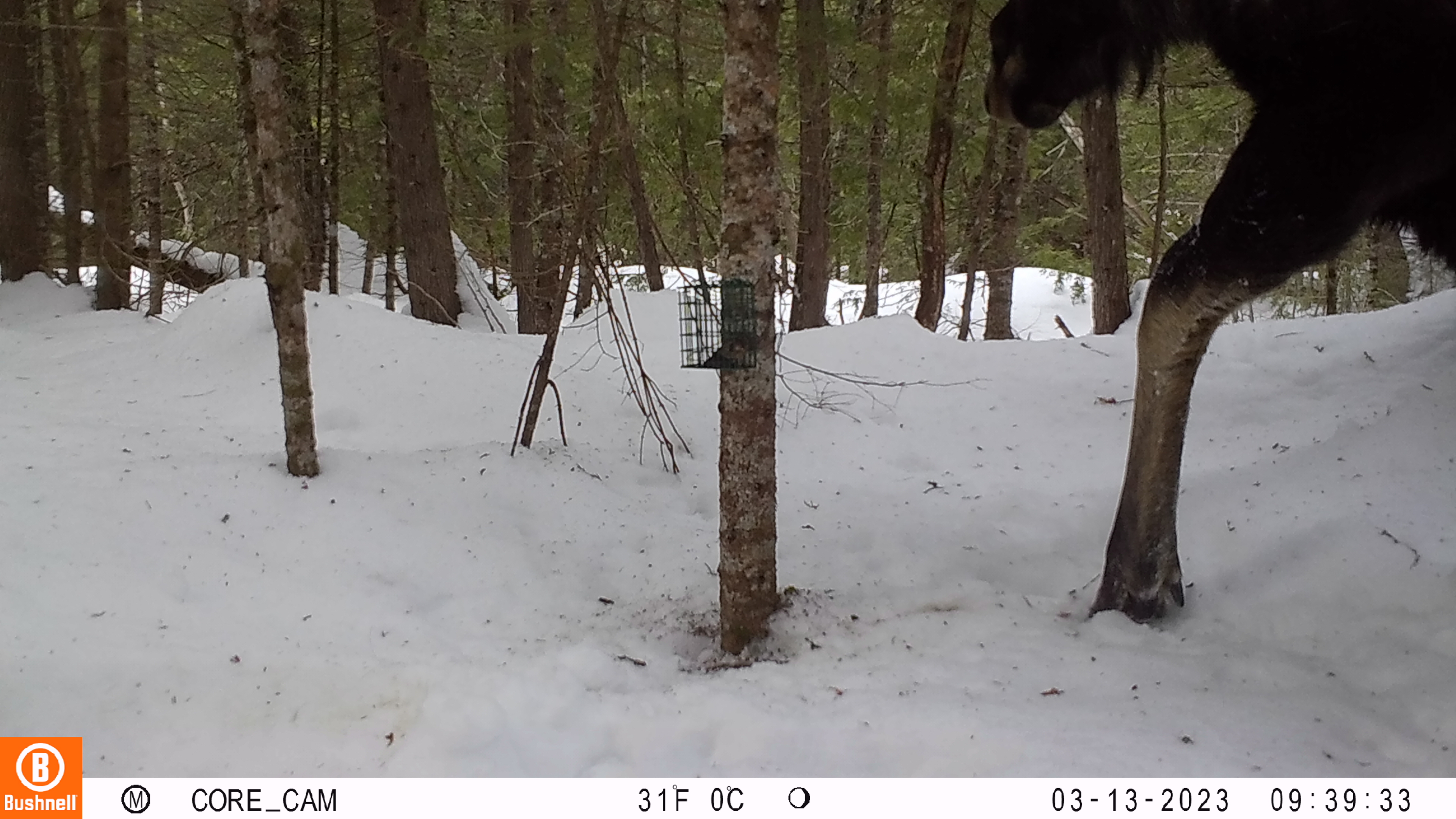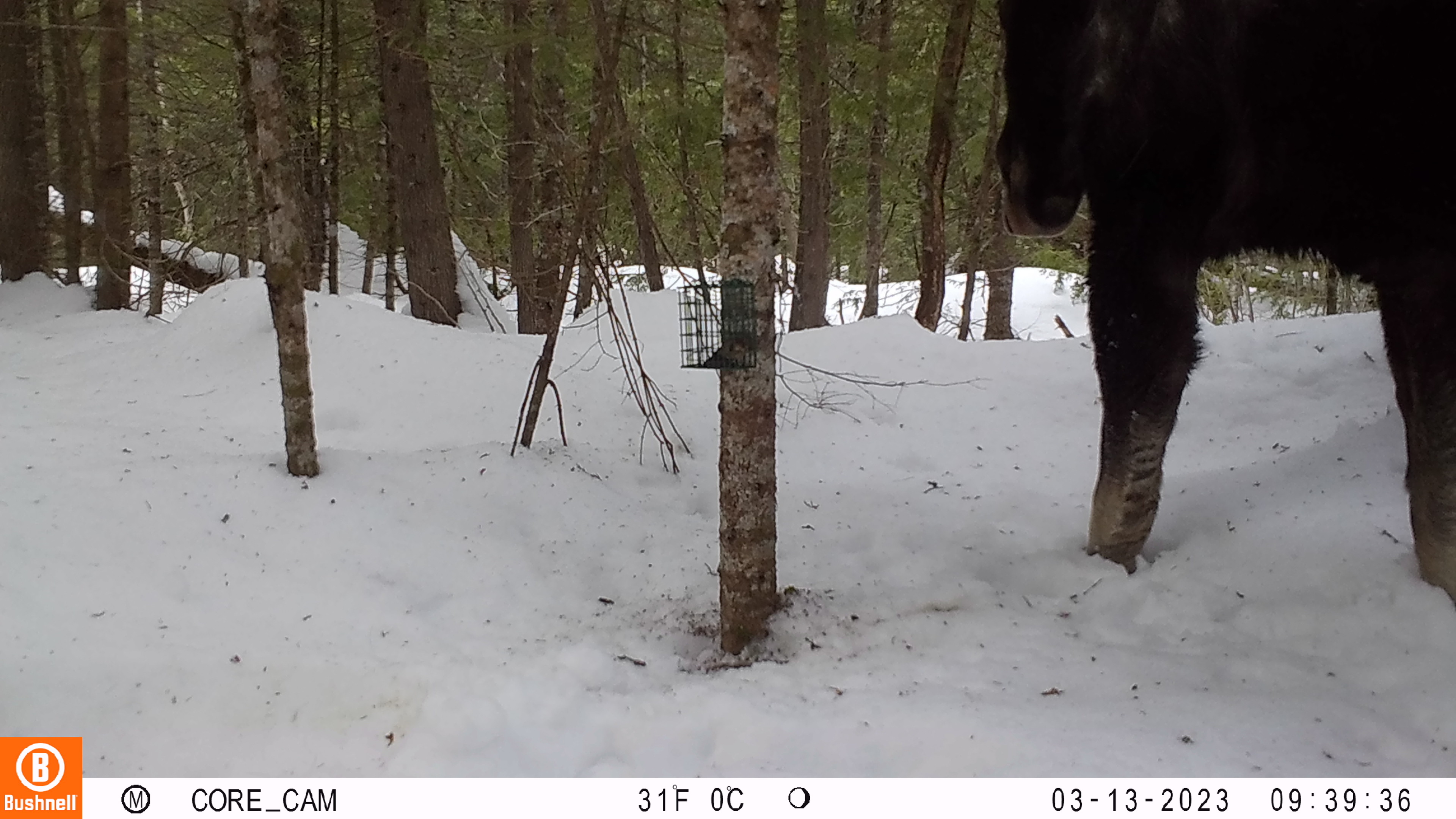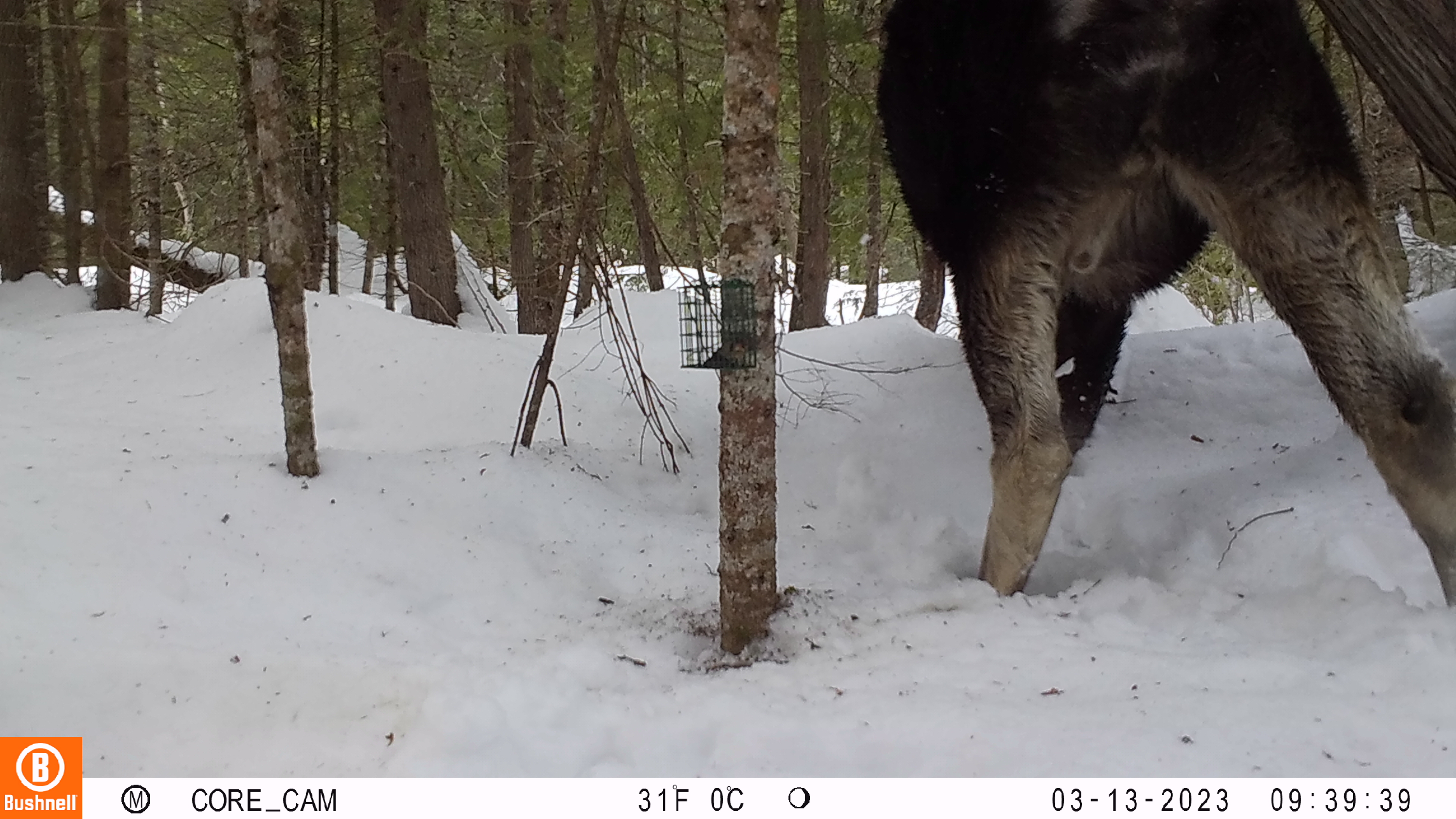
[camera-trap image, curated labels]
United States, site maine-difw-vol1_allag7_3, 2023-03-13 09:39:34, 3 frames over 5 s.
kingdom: Animalia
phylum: Chordata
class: Mammalia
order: Artiodactyla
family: Cervidae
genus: Alces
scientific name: Alces alces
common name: moose